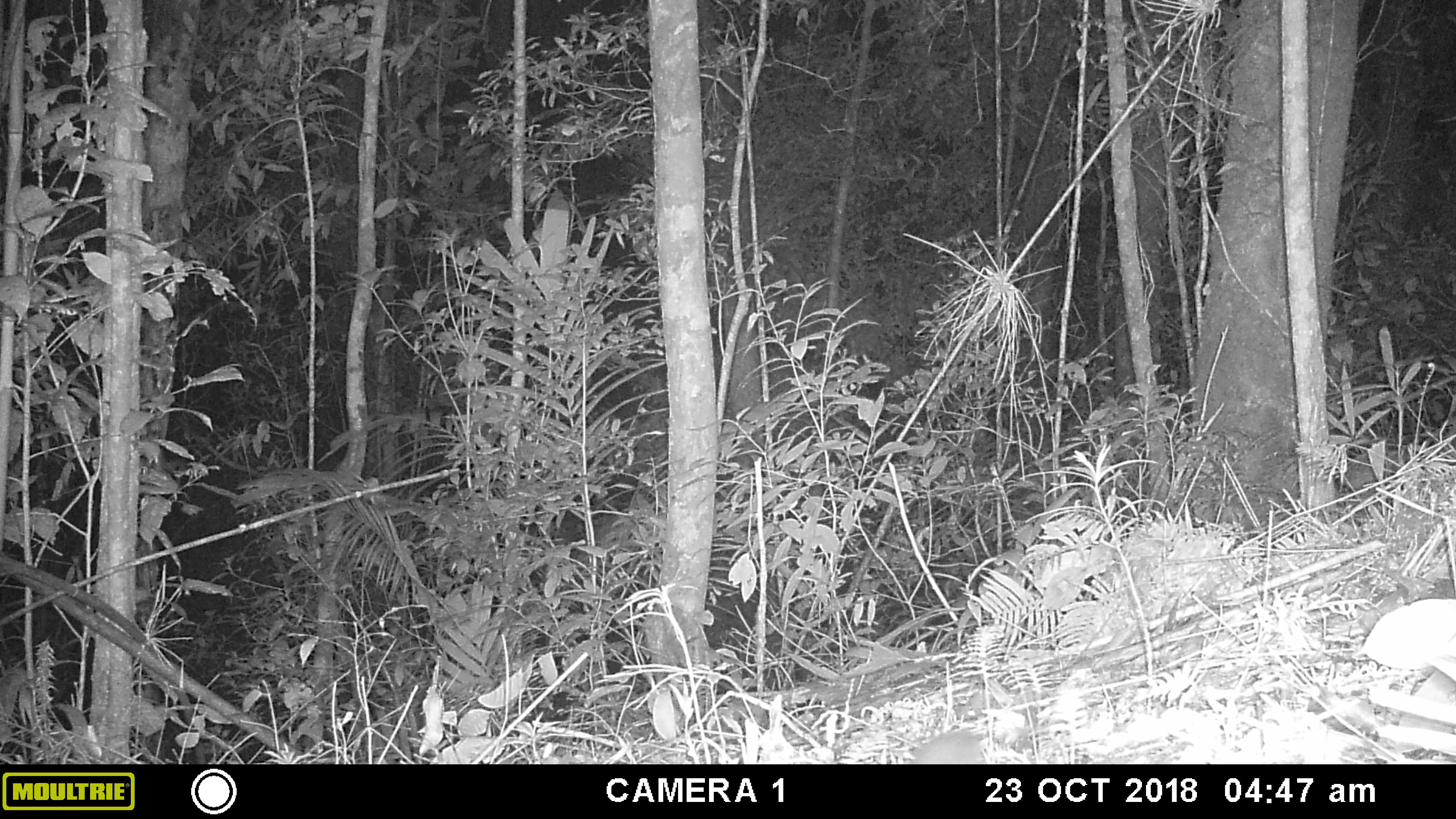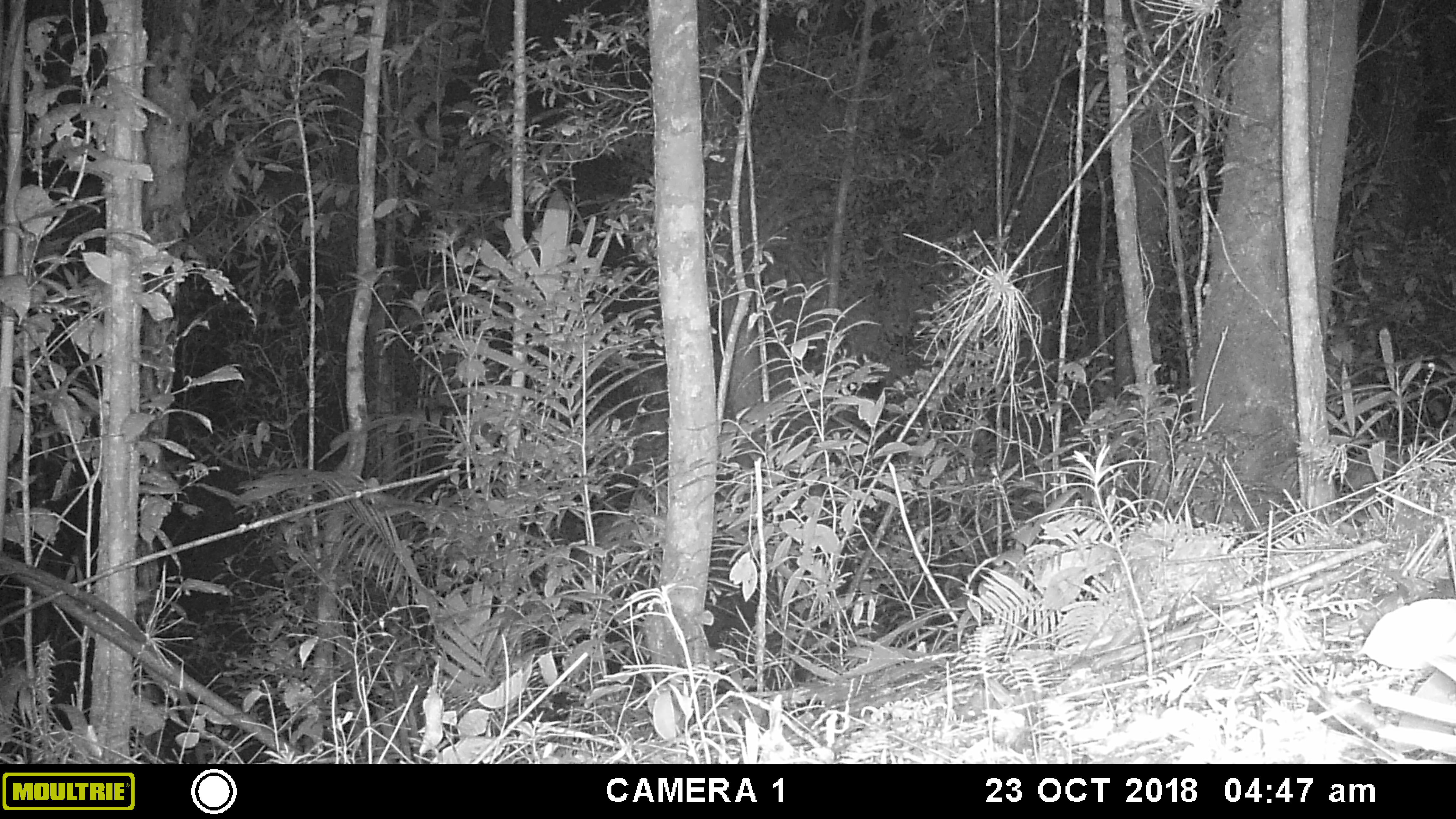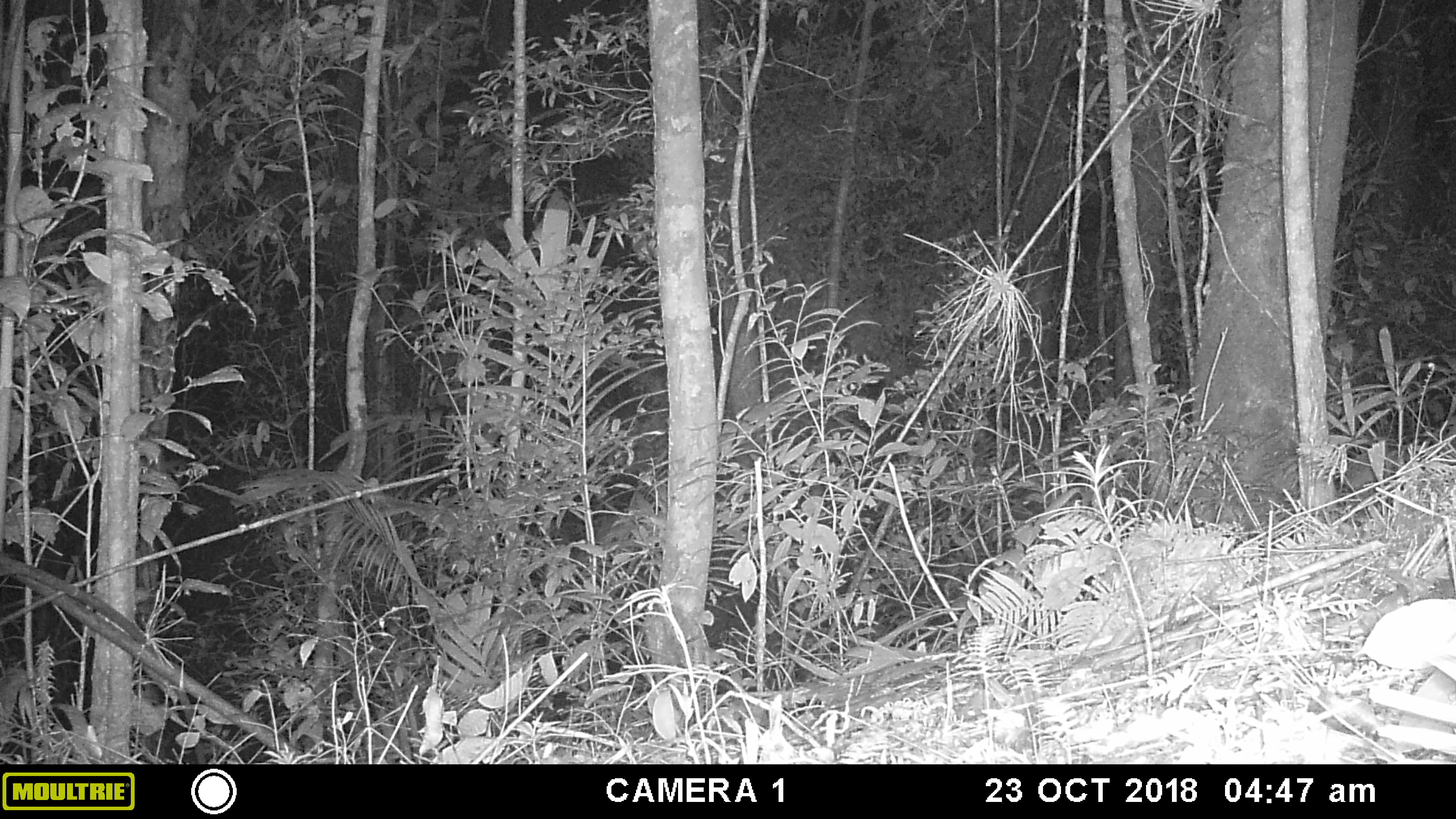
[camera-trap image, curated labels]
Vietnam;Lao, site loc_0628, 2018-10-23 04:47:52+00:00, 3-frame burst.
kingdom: Animalia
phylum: Chordata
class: Mammalia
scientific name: Mammalia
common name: mammal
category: unidentified small mammal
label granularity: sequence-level